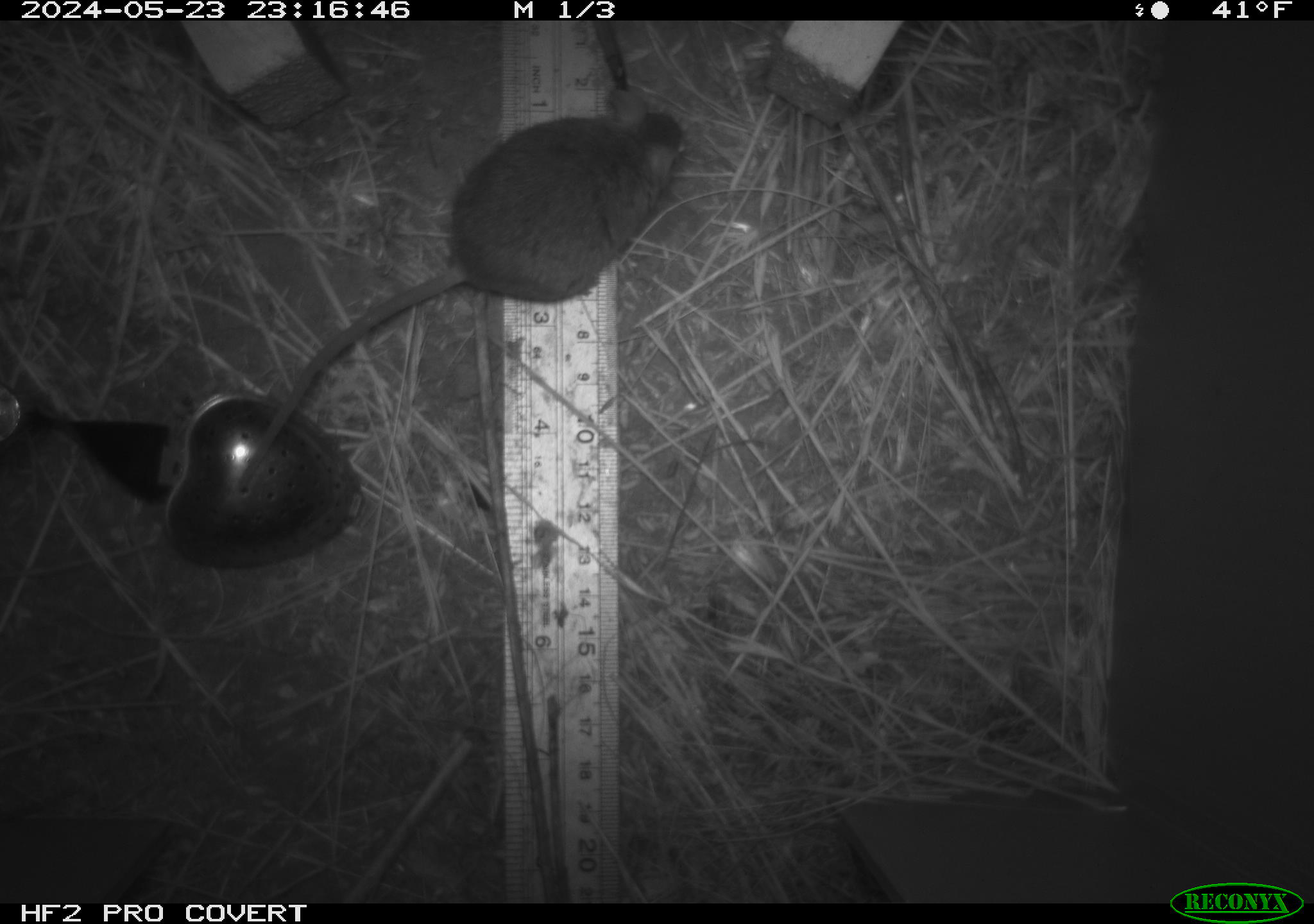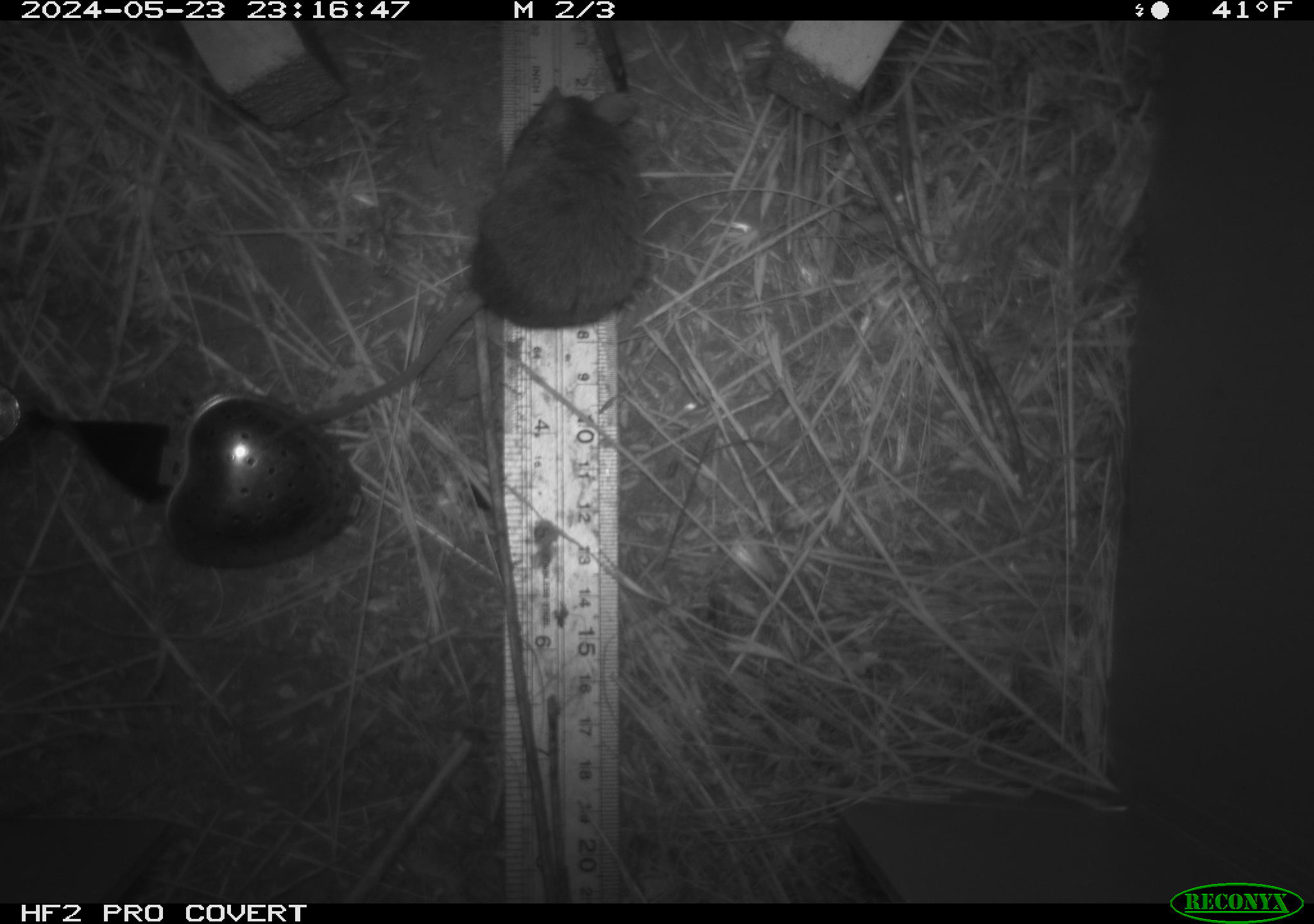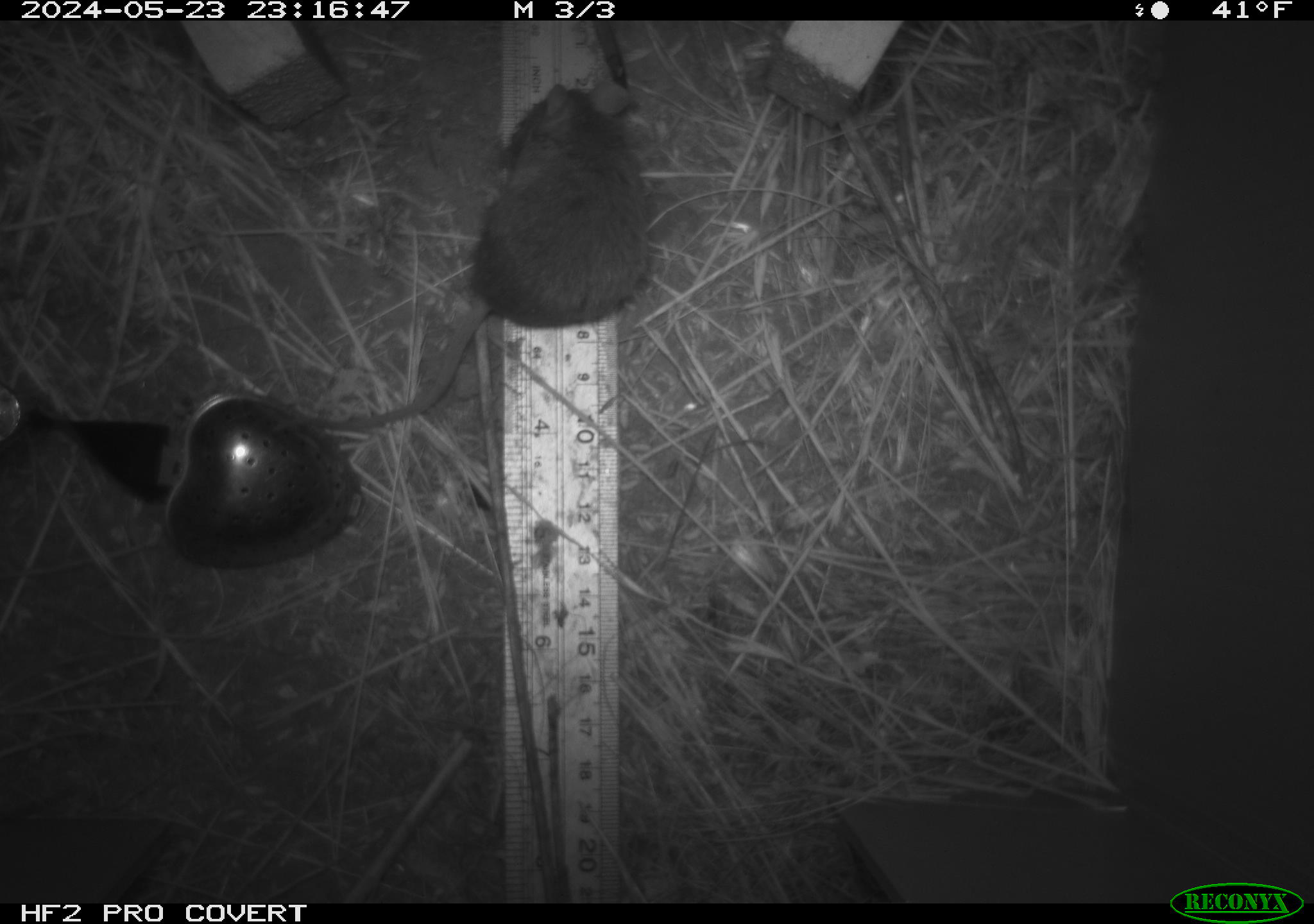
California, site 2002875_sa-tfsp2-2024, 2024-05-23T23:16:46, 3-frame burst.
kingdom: Animalia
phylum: Chordata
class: Mammalia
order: Rodentia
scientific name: Rodentia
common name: mouse species